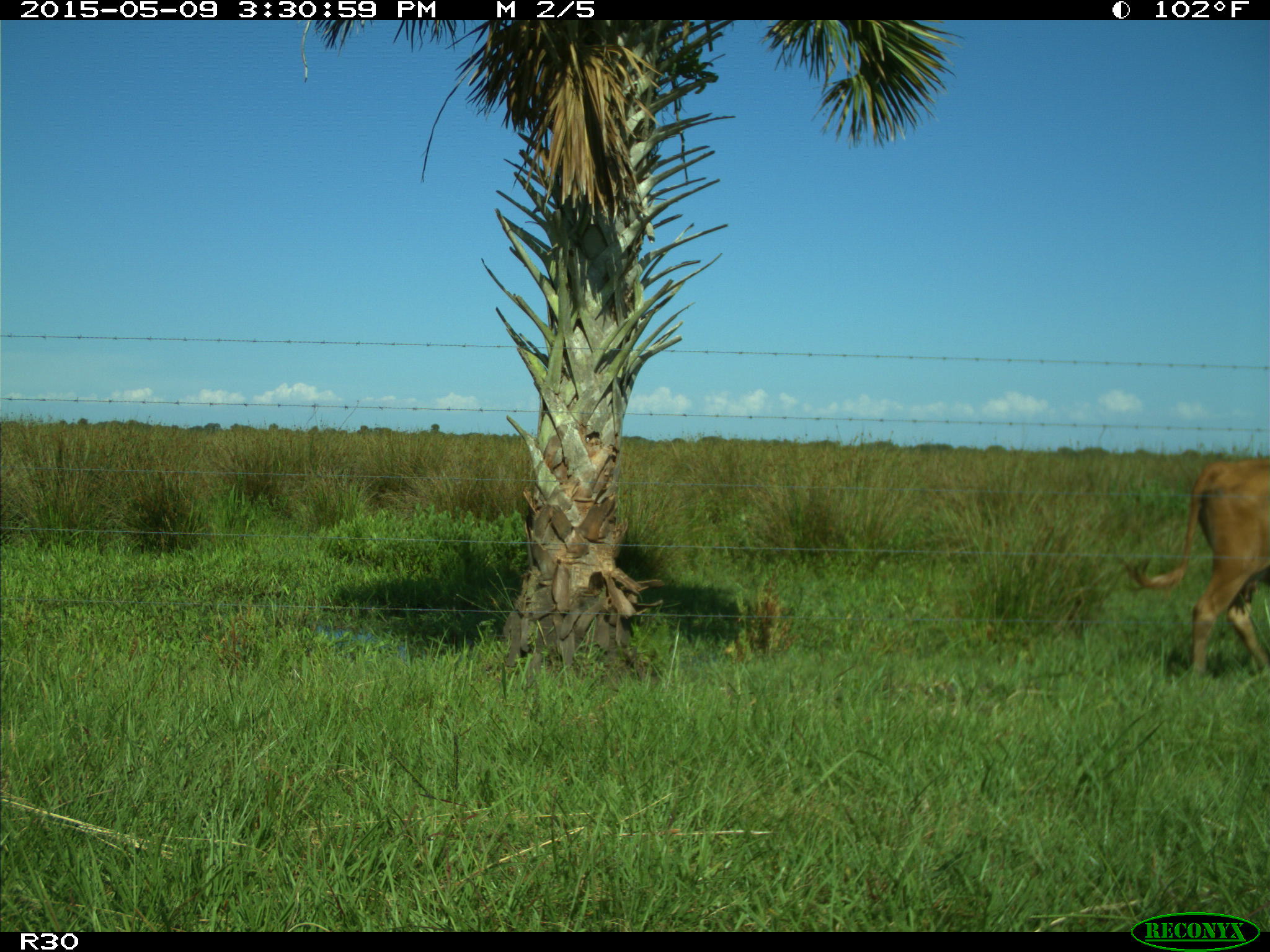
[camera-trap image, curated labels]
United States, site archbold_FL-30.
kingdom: Animalia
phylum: Chordata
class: Mammalia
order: Artiodactyla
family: Bovidae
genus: Bos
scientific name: Bos taurus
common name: domestic cow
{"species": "Bos taurus (domestic cow)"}